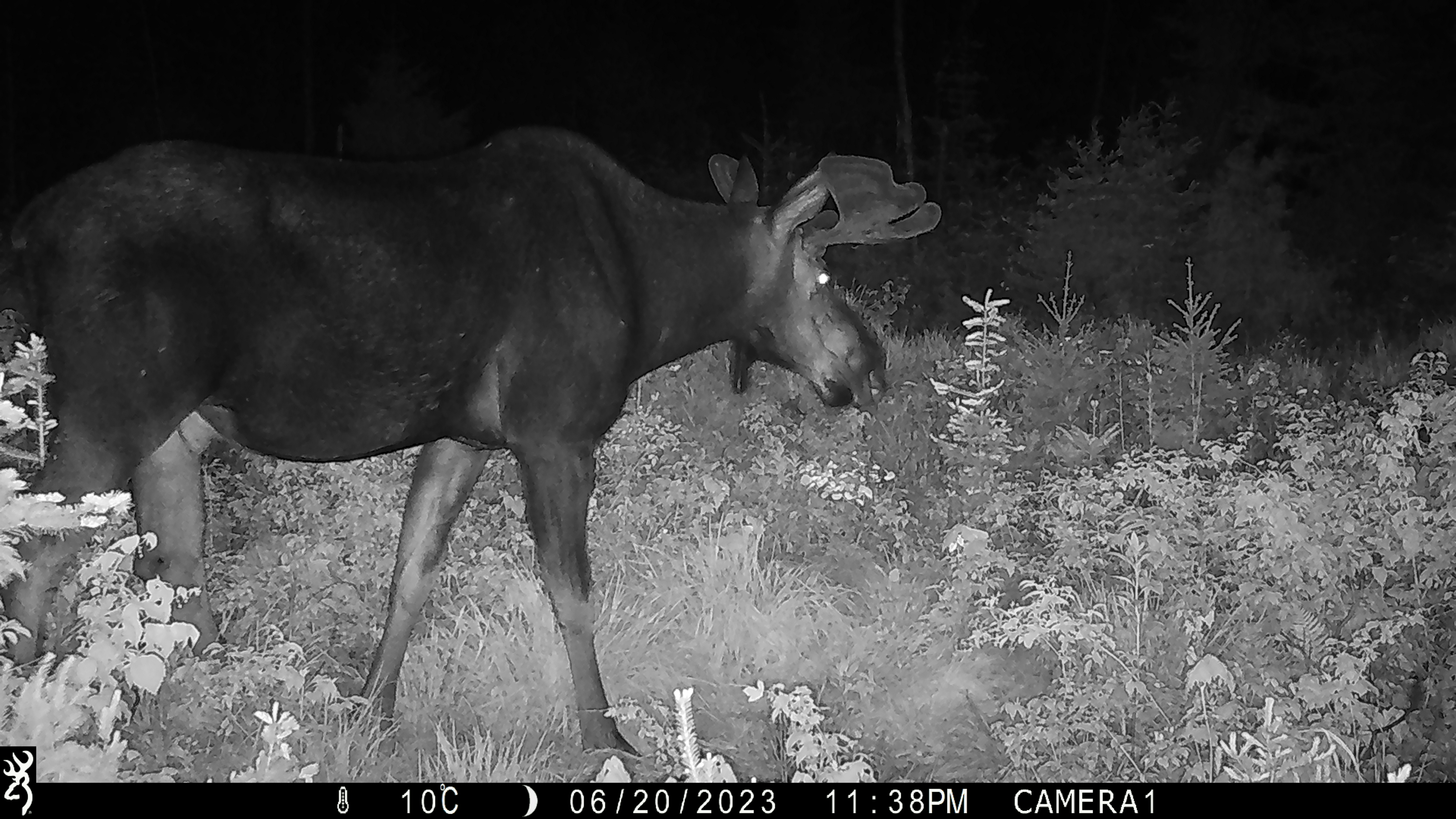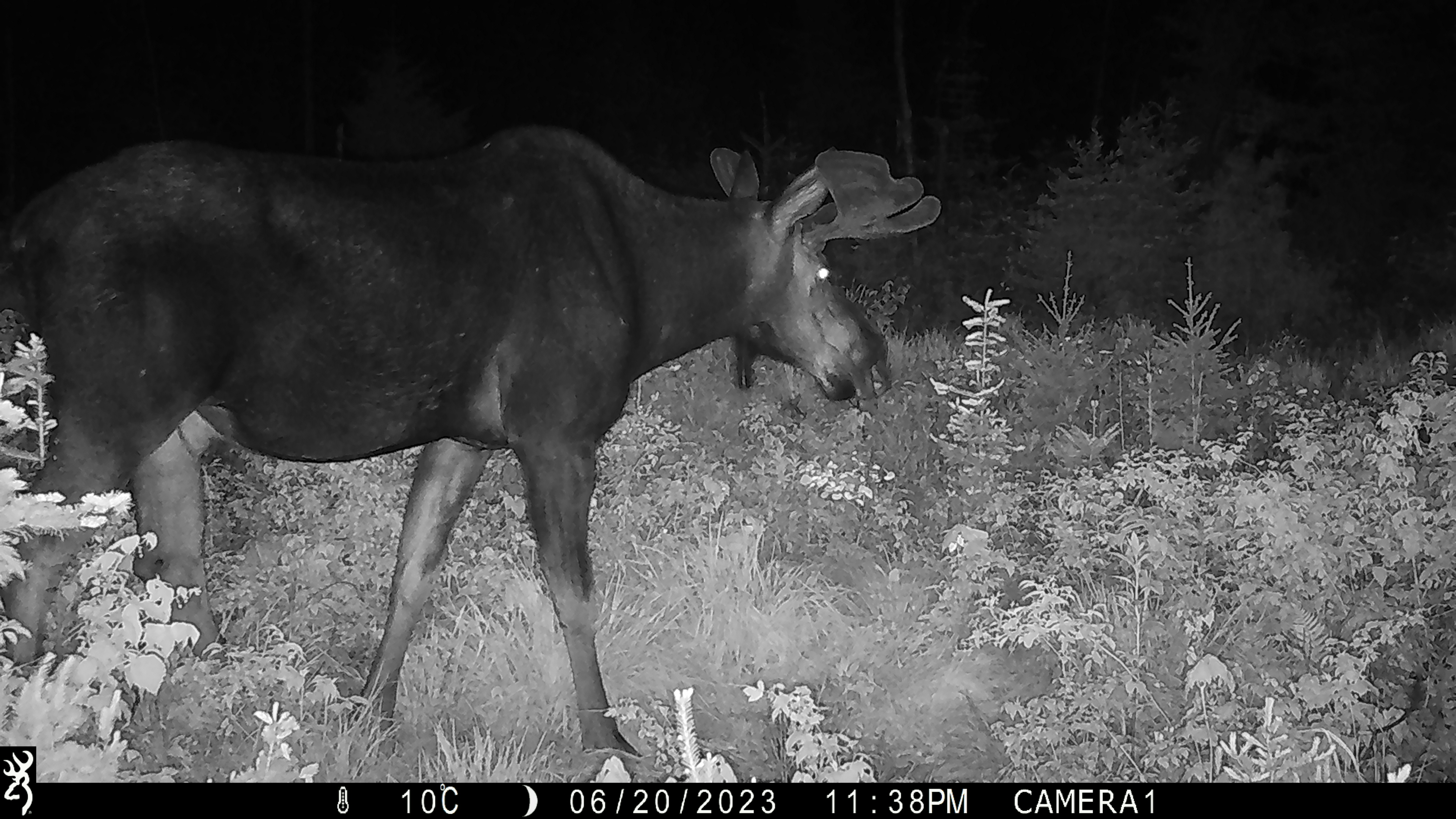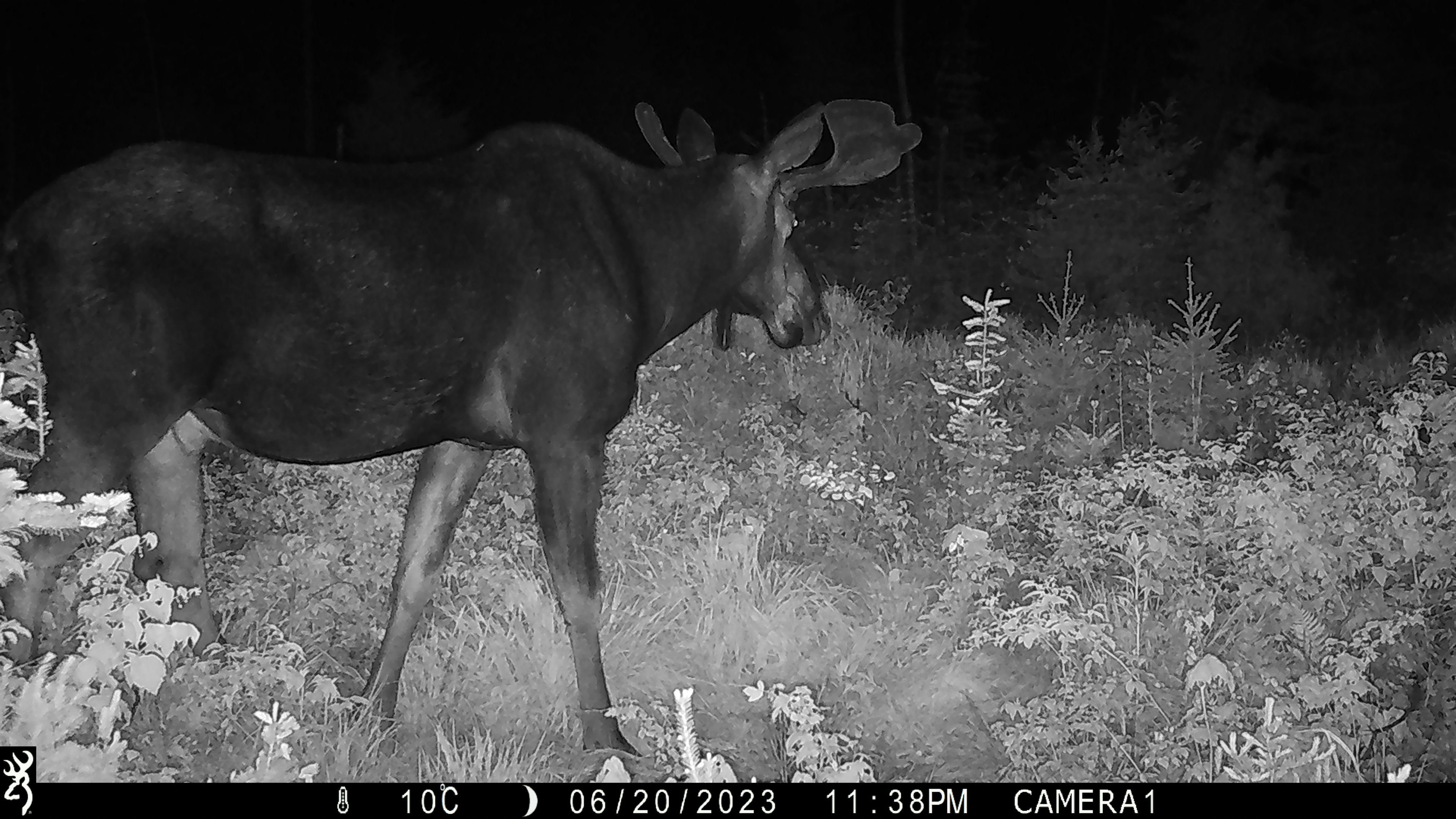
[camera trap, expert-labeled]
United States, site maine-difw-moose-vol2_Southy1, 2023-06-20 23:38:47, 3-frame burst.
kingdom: Animalia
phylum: Chordata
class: Mammalia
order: Artiodactyla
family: Cervidae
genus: Alces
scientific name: Alces alces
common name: moose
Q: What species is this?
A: Moose (Alces alces).